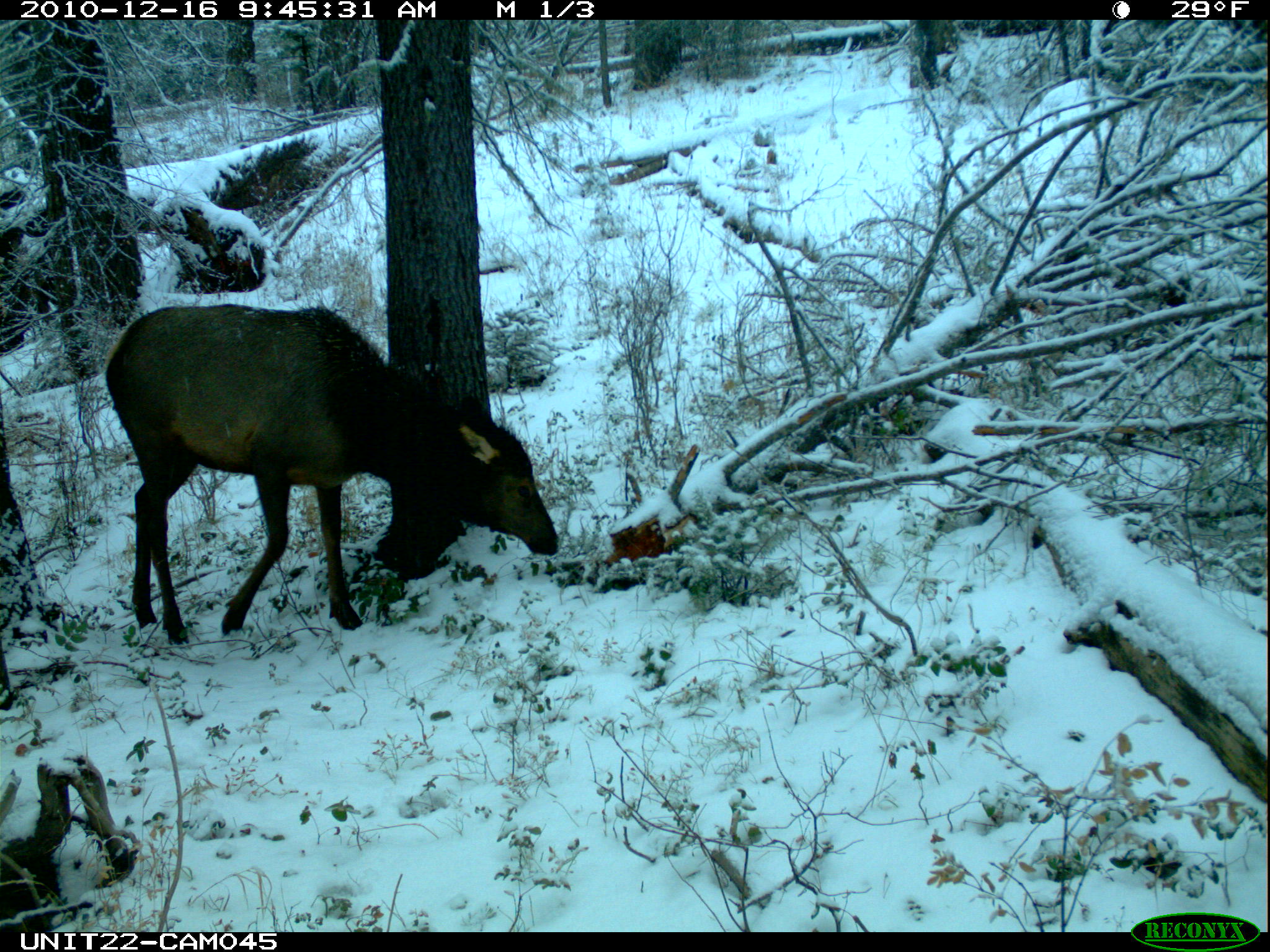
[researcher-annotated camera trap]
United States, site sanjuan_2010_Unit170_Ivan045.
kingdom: Animalia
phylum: Chordata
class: Mammalia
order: Artiodactyla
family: Cervidae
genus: Cervus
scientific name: Cervus elaphus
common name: red deer